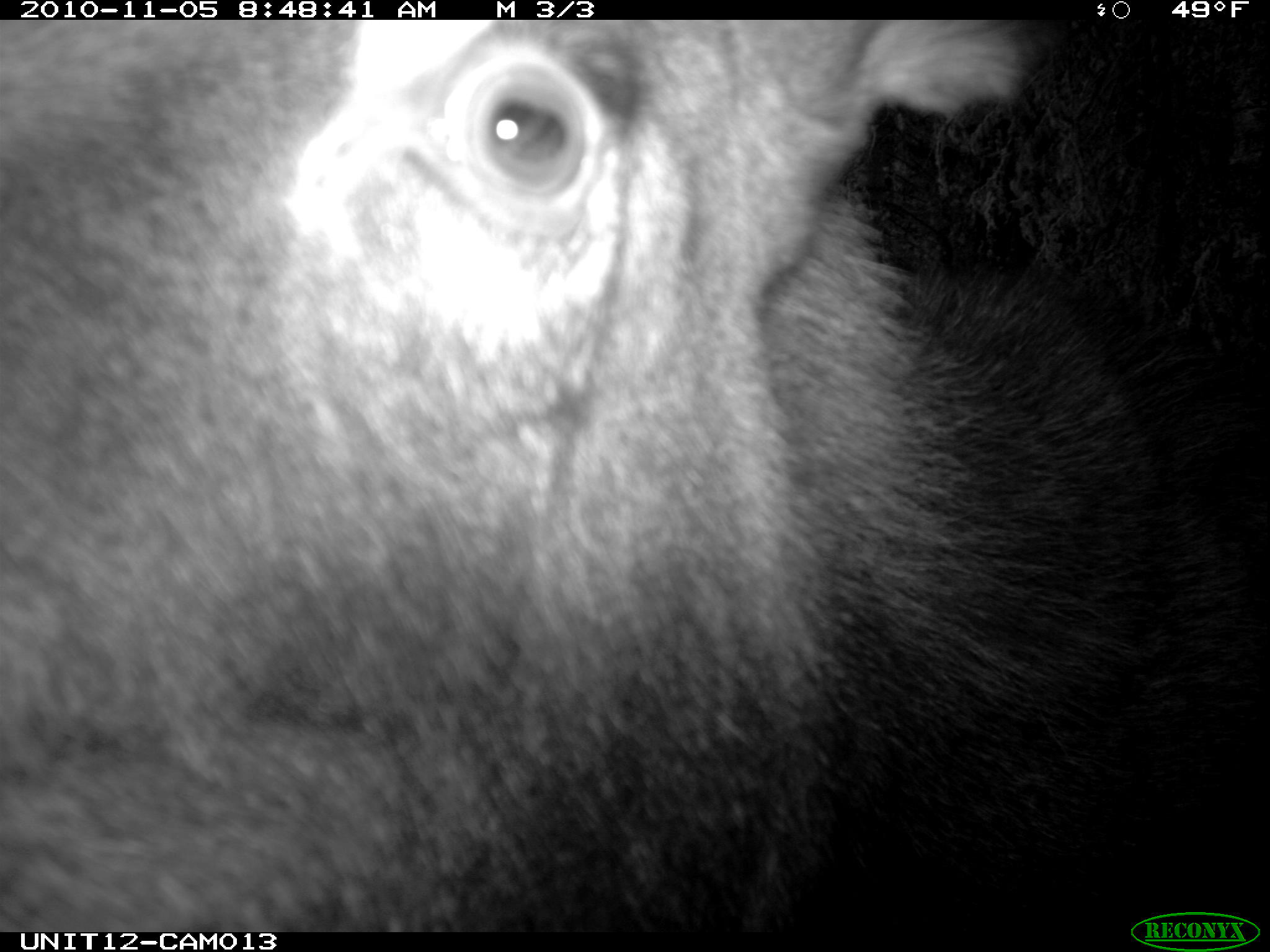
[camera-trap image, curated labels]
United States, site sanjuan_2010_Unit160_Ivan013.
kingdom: Animalia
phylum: Chordata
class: Mammalia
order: Artiodactyla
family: Cervidae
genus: Alces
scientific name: Alces alces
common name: moose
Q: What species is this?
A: Alces alces (moose).